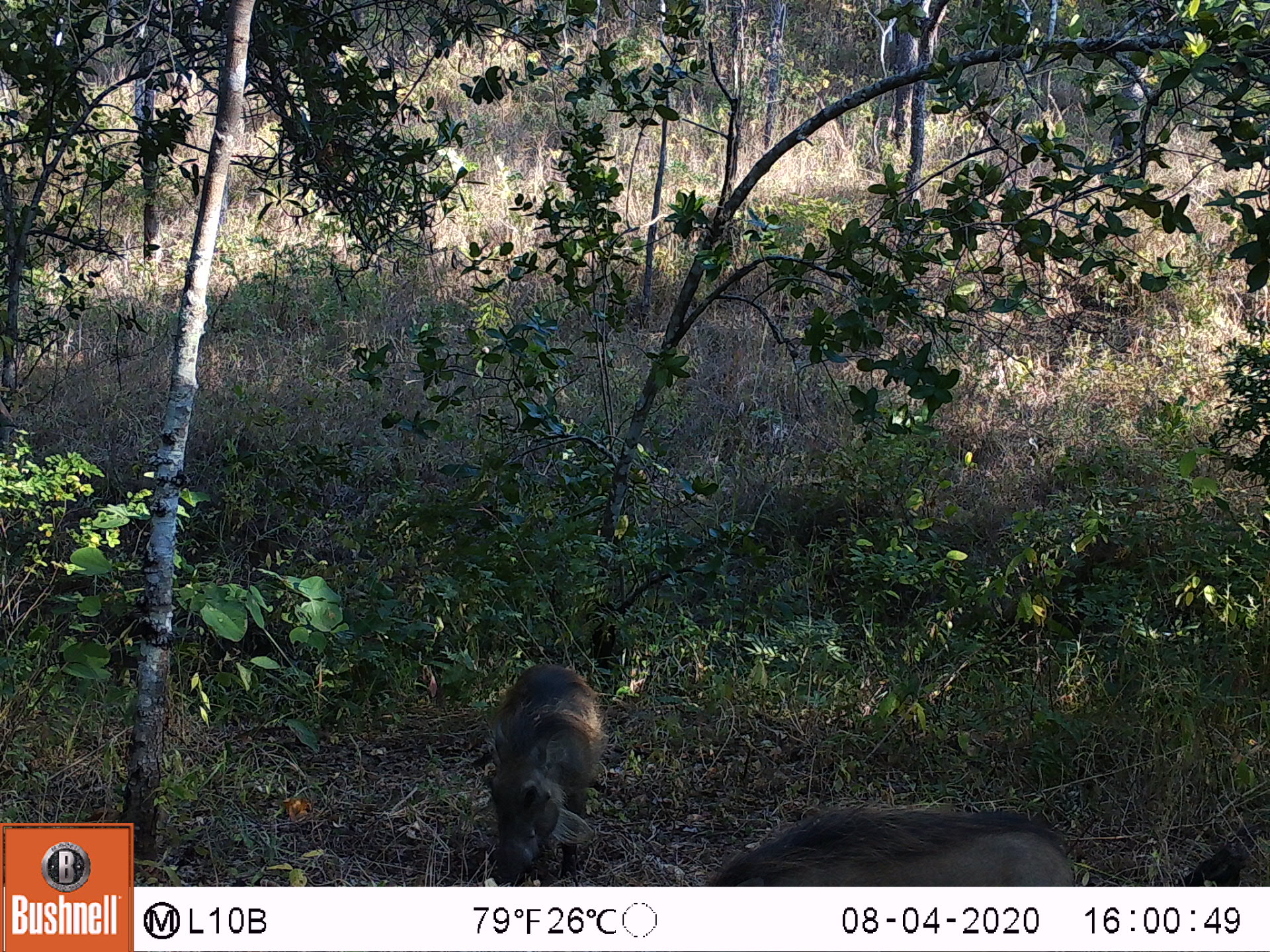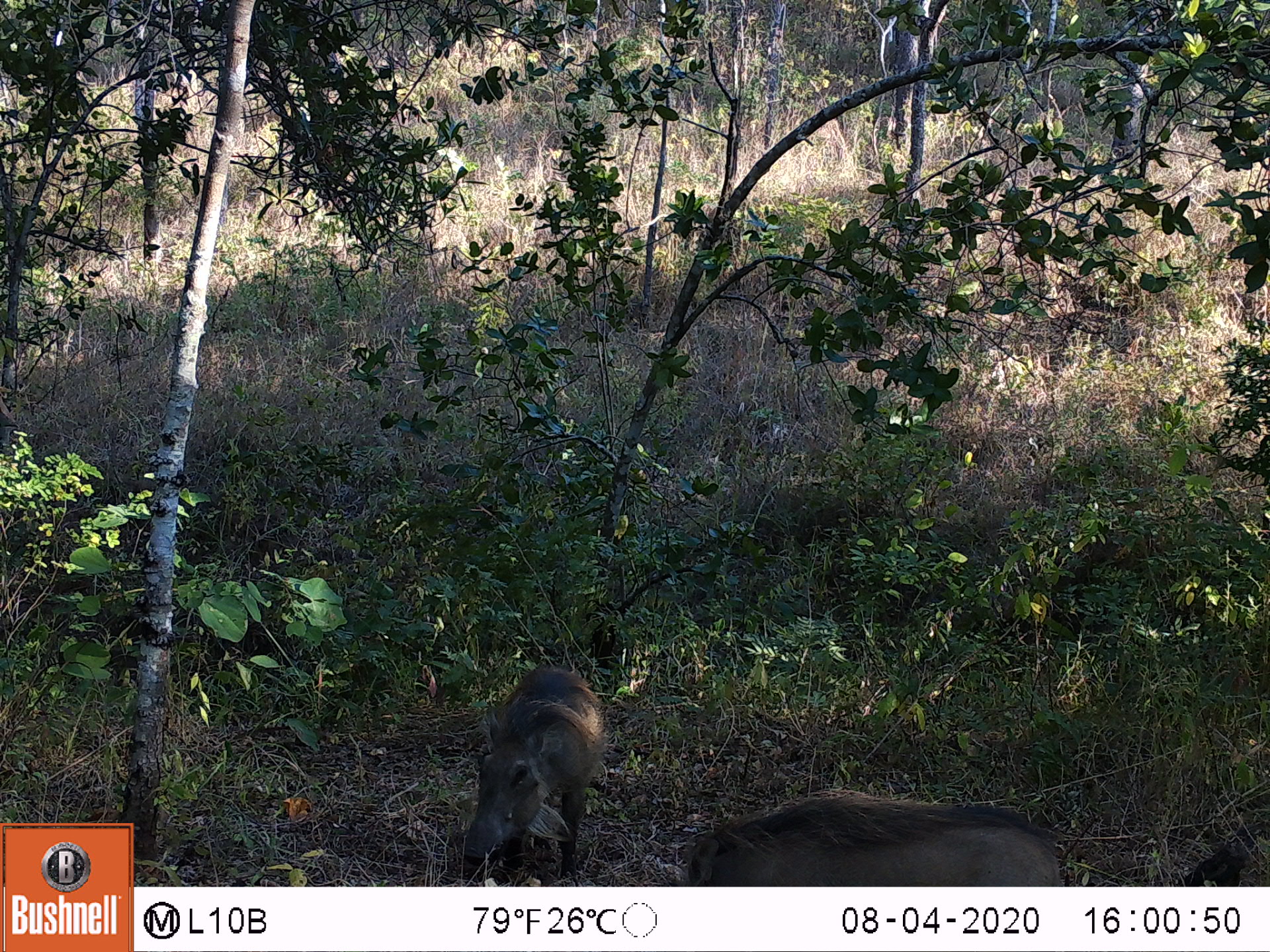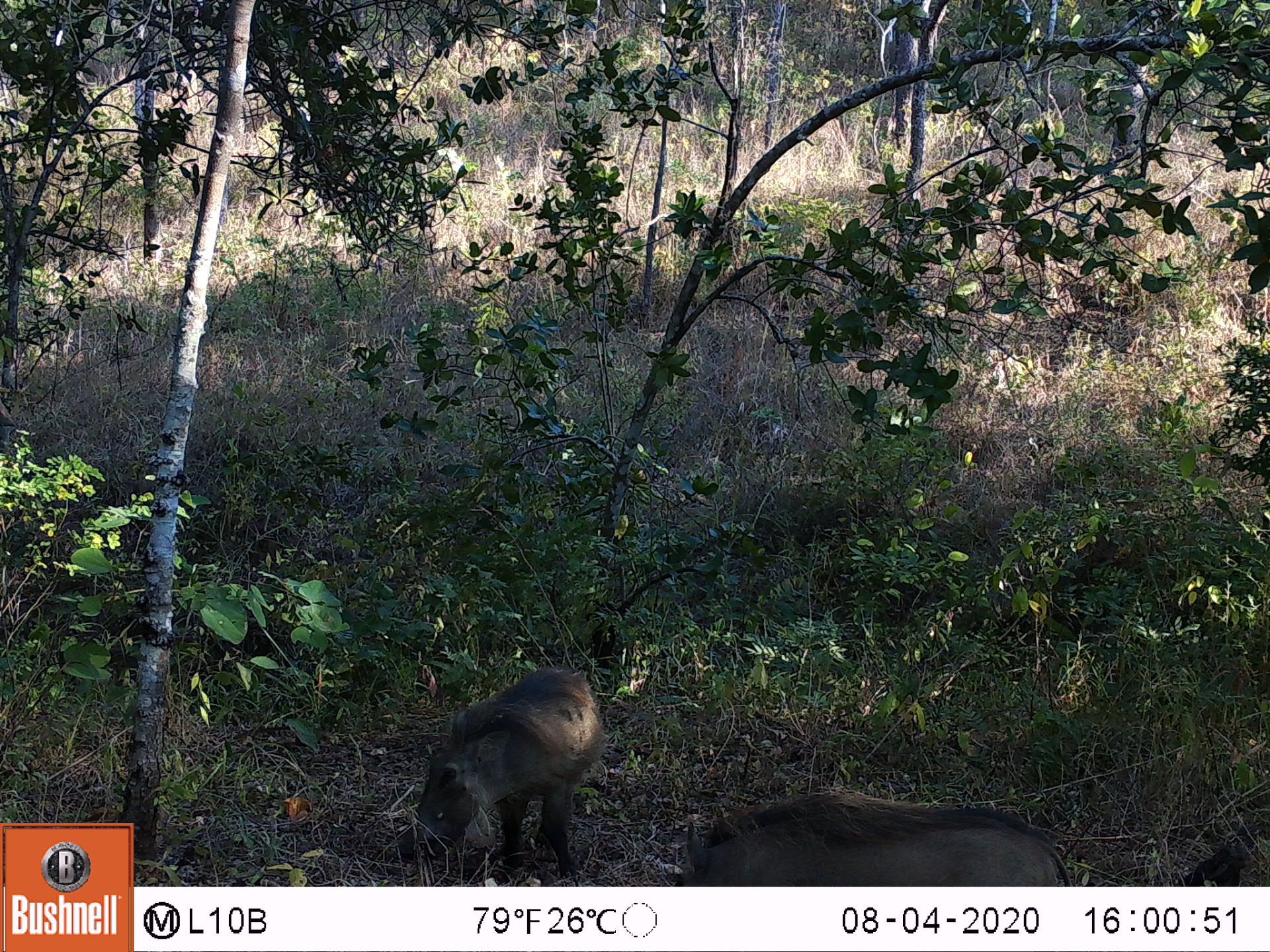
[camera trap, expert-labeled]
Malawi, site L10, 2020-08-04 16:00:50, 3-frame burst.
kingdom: Animalia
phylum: Chordata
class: Mammalia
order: Artiodactyla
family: Suidae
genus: Phacochoerus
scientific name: Phacochoerus africanus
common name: common warthog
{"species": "common warthog (Phacochoerus africanus)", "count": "2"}